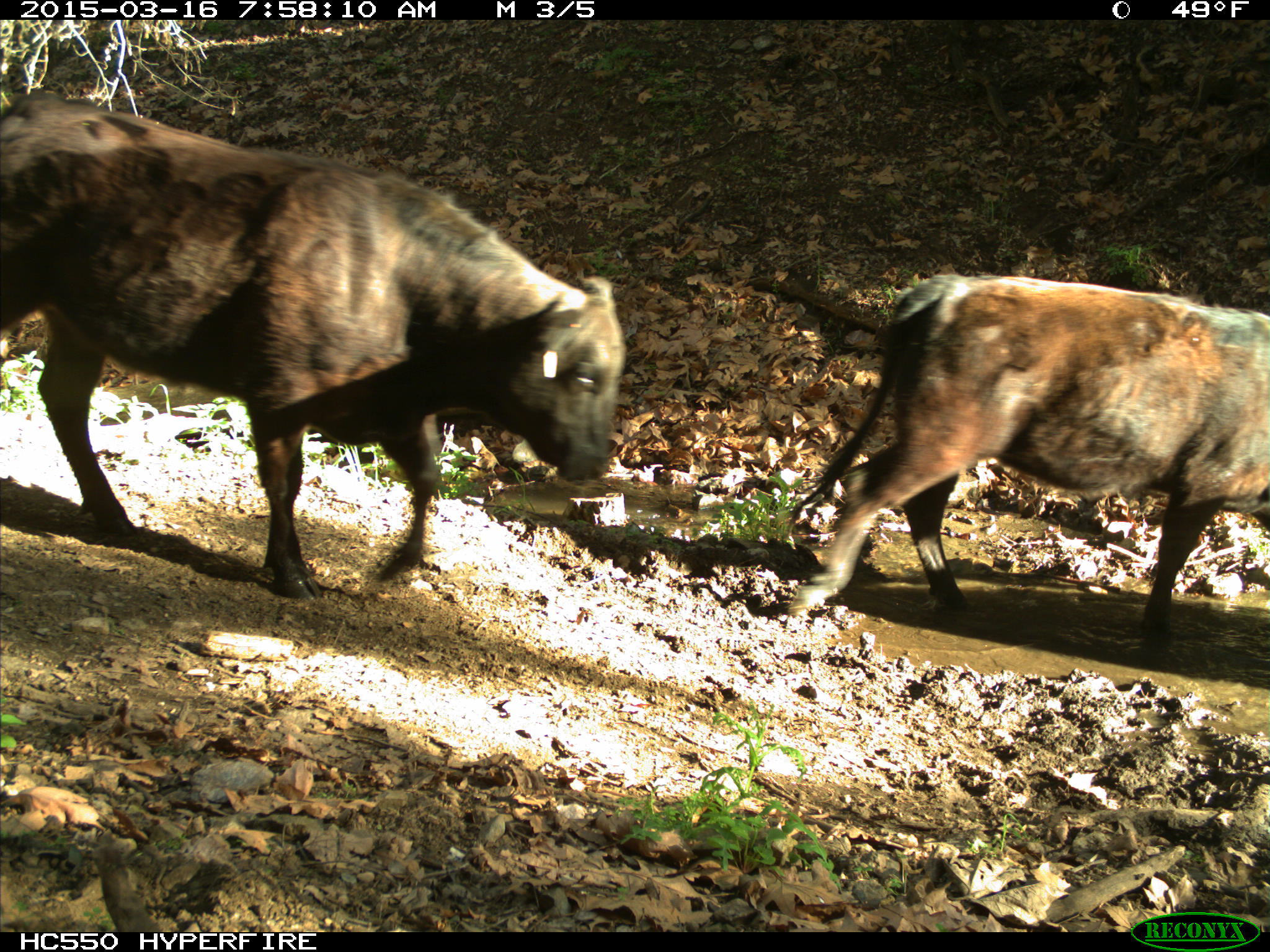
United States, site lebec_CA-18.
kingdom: Animalia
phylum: Chordata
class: Mammalia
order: Artiodactyla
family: Bovidae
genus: Bos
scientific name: Bos taurus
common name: domestic cow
Bos taurus (domestic cow).